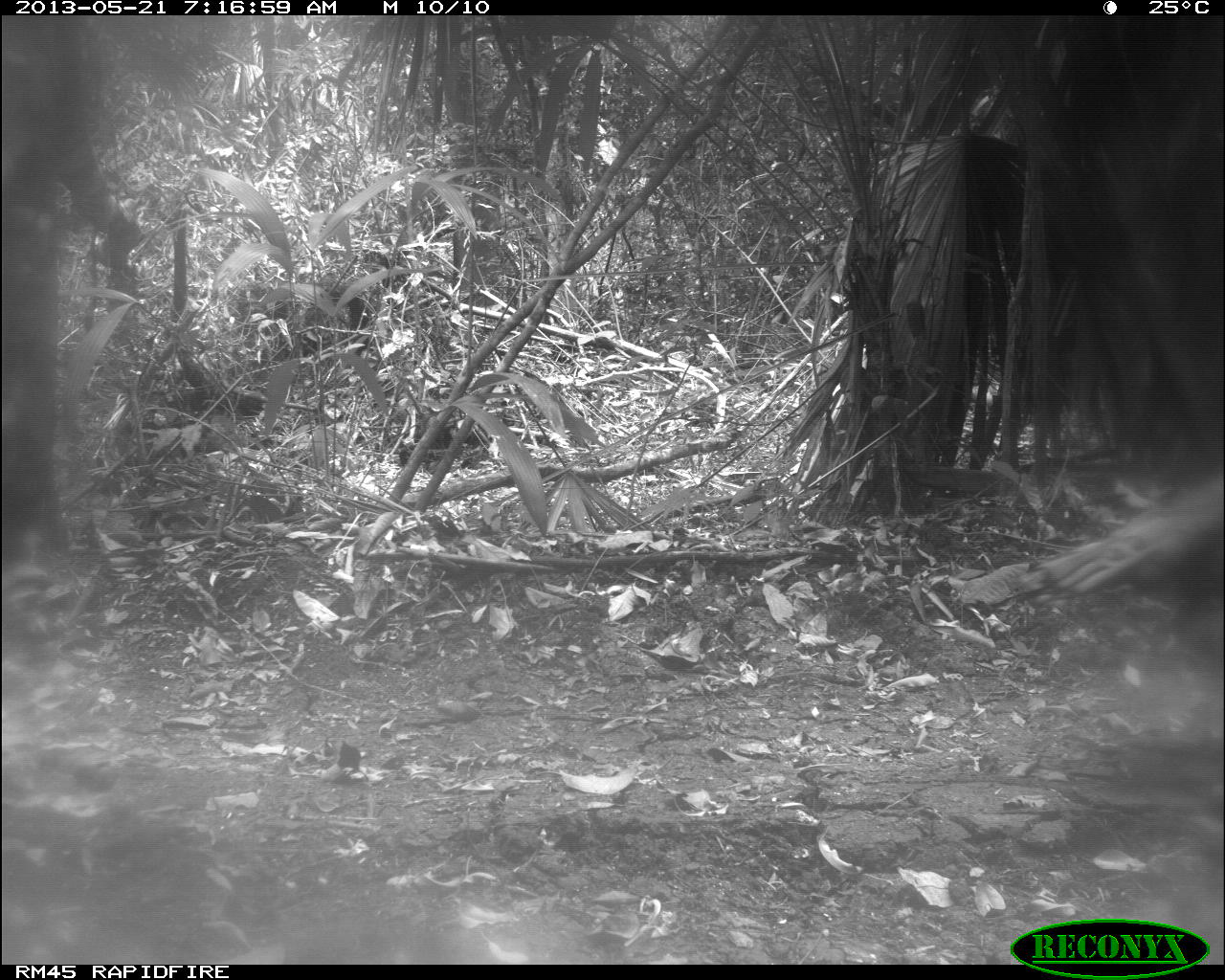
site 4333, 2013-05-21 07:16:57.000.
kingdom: Animalia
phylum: Chordata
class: Aves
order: Galliformes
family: Phasianidae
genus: Meleagris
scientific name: Meleagris ocellata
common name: ocellated turkey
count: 1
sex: female